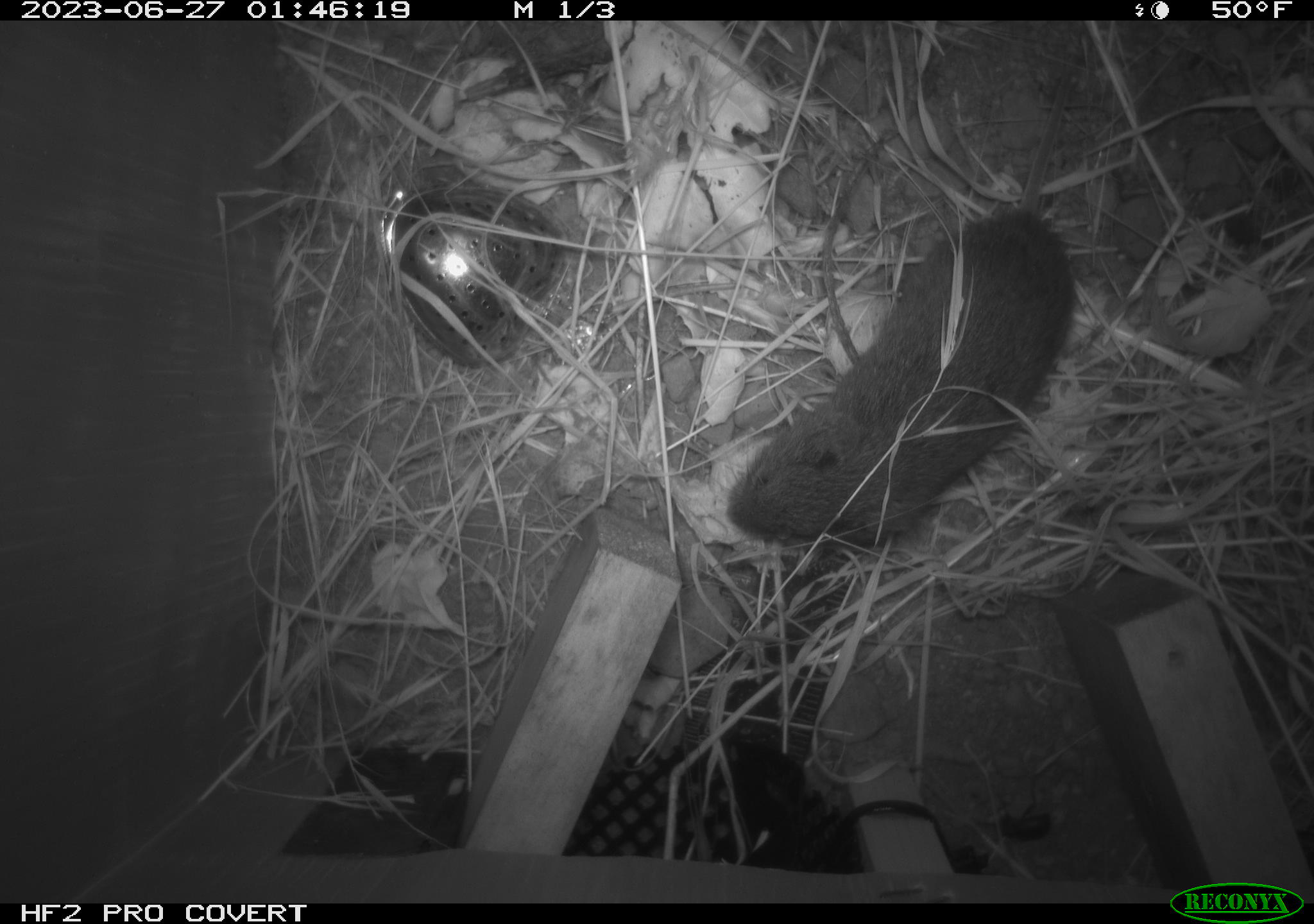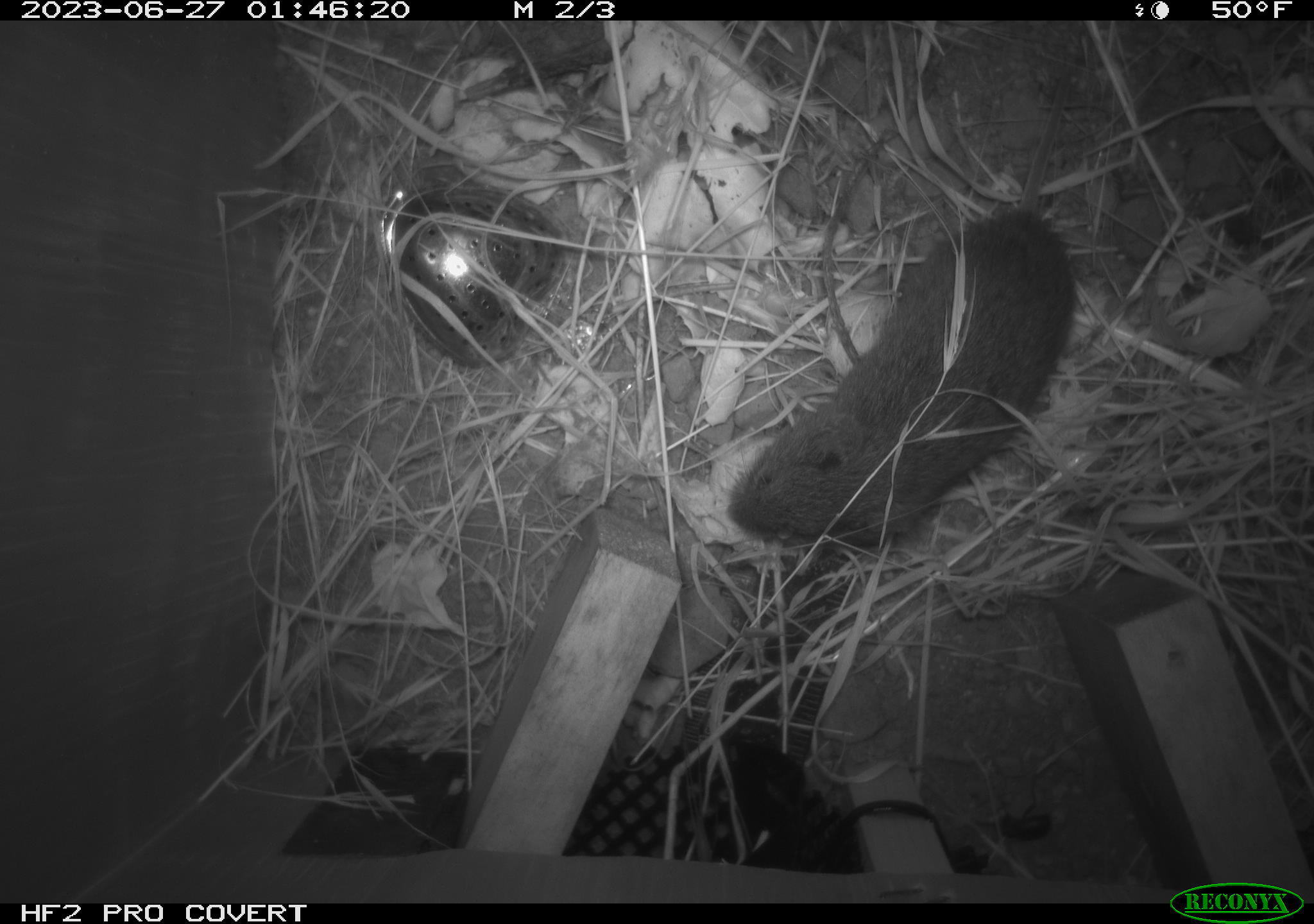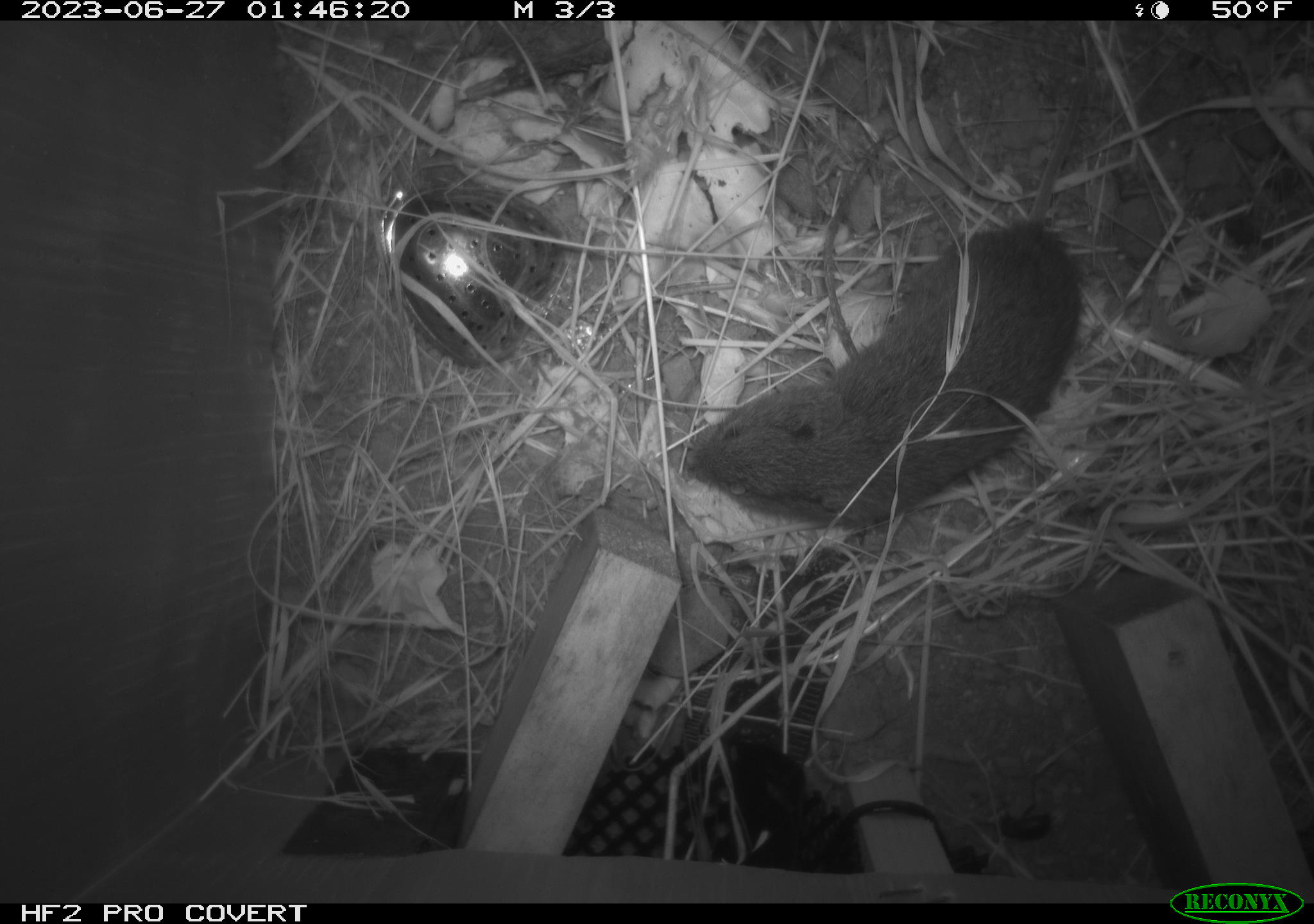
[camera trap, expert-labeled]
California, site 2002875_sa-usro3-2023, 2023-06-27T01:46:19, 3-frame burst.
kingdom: Animalia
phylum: Chordata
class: Mammalia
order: Rodentia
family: Cricetidae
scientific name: Arvicolinae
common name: voles, lemmings, and muskrats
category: arvicolinae subfamily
Arvicolinae subfamily (voles, lemmings, and muskrats) (Arvicolinae).